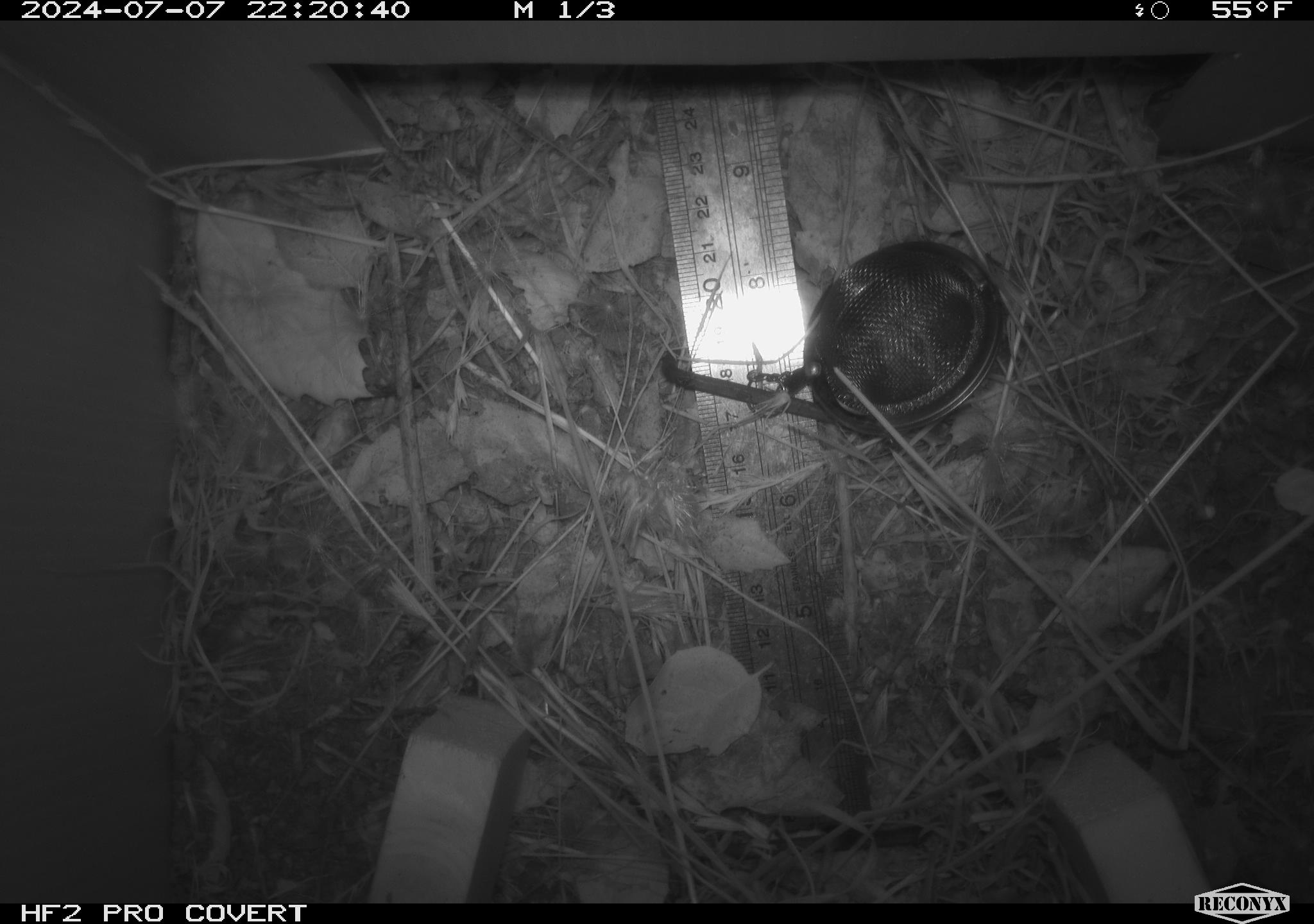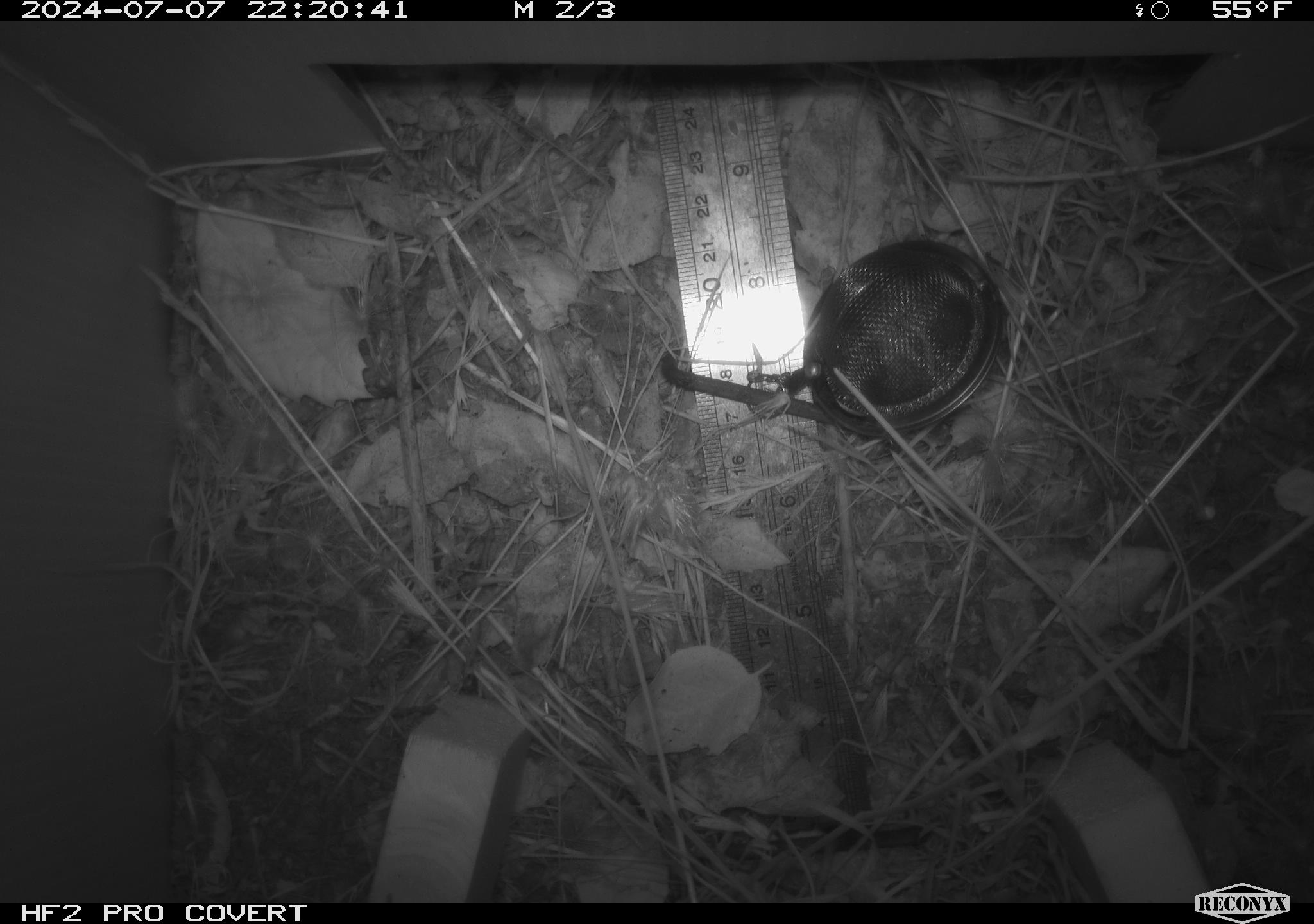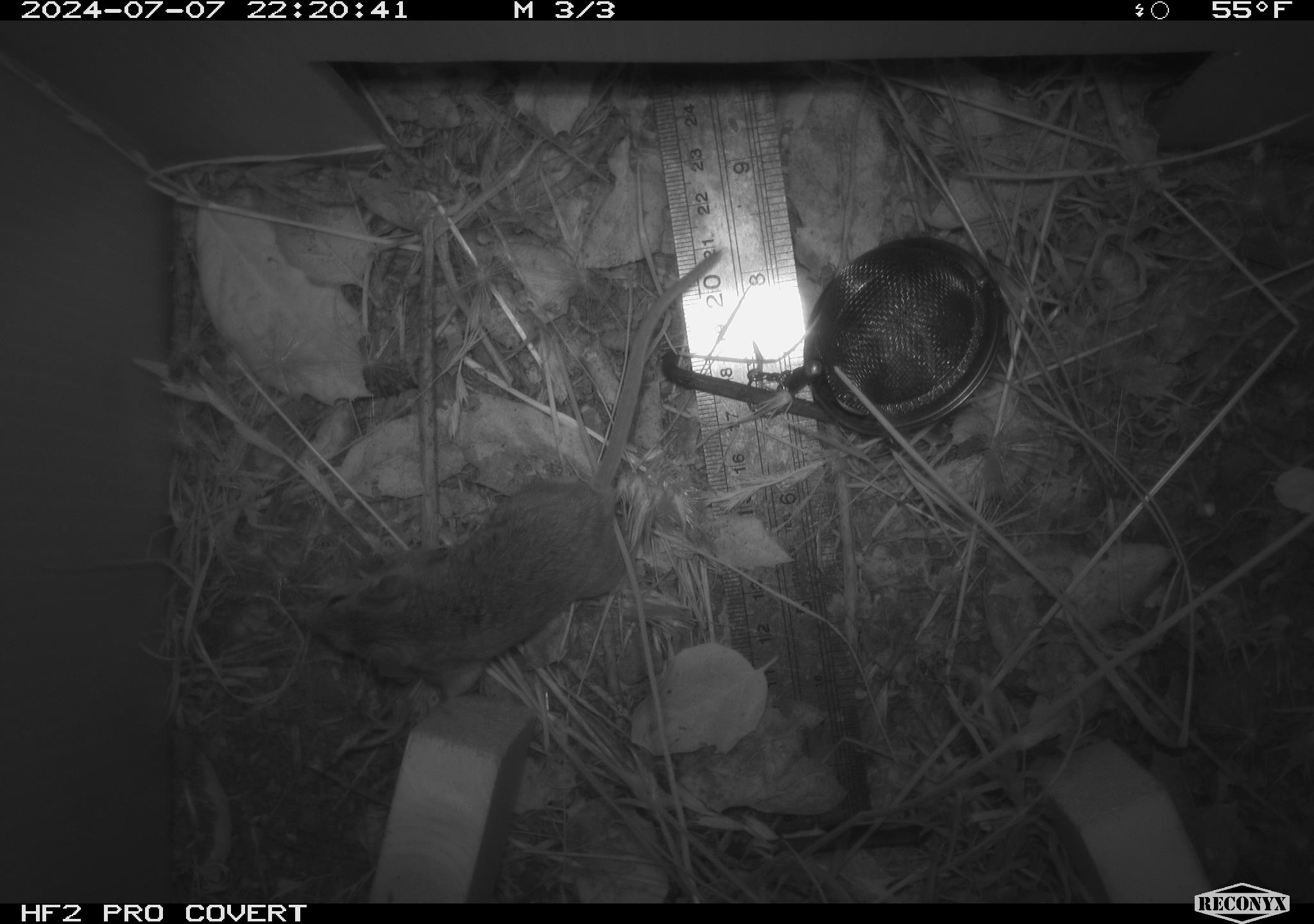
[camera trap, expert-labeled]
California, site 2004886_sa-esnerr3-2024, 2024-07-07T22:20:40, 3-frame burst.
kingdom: Animalia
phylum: Chordata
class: Mammalia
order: Rodentia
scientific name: Rodentia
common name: rodent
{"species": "rodent (Rodentia)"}